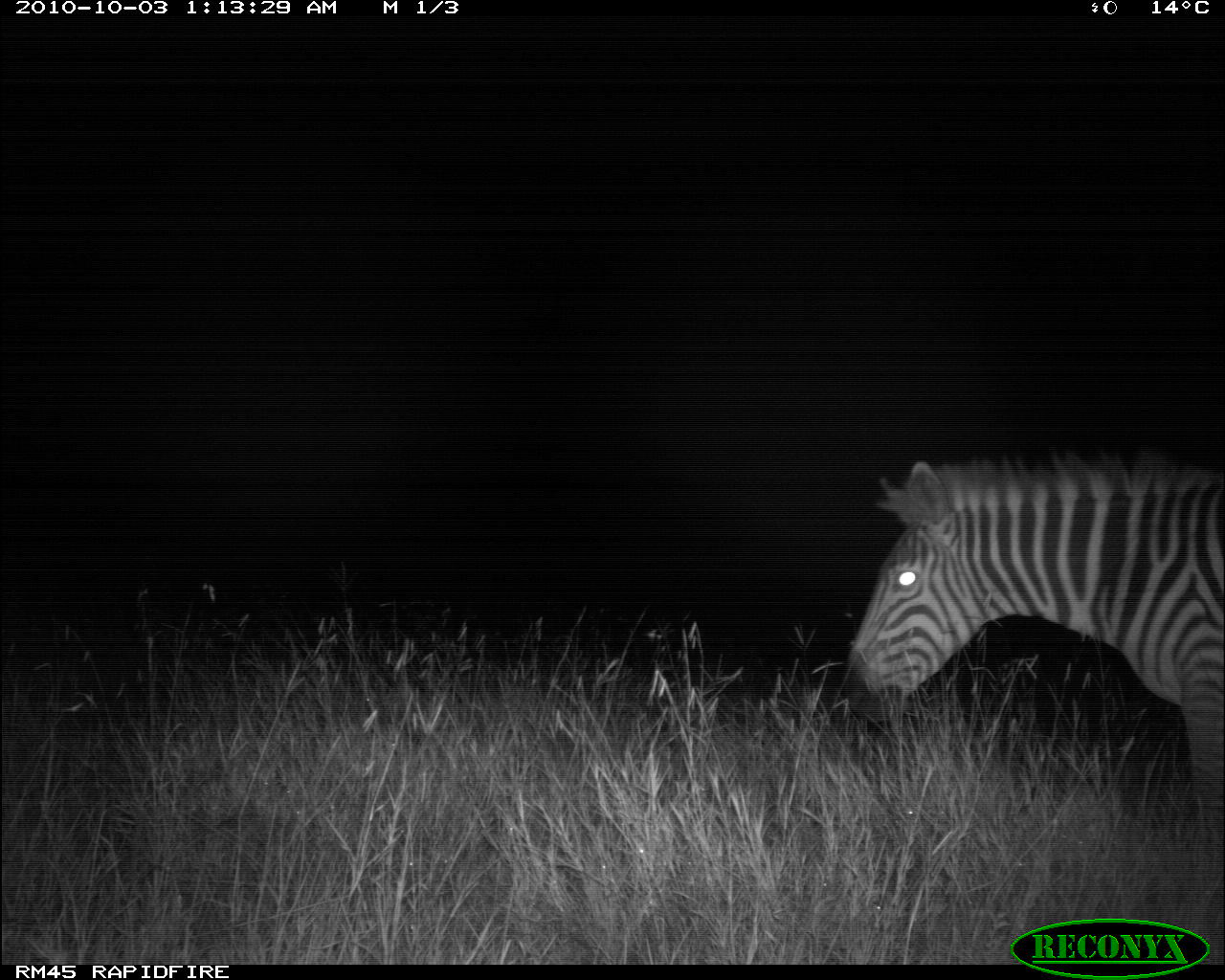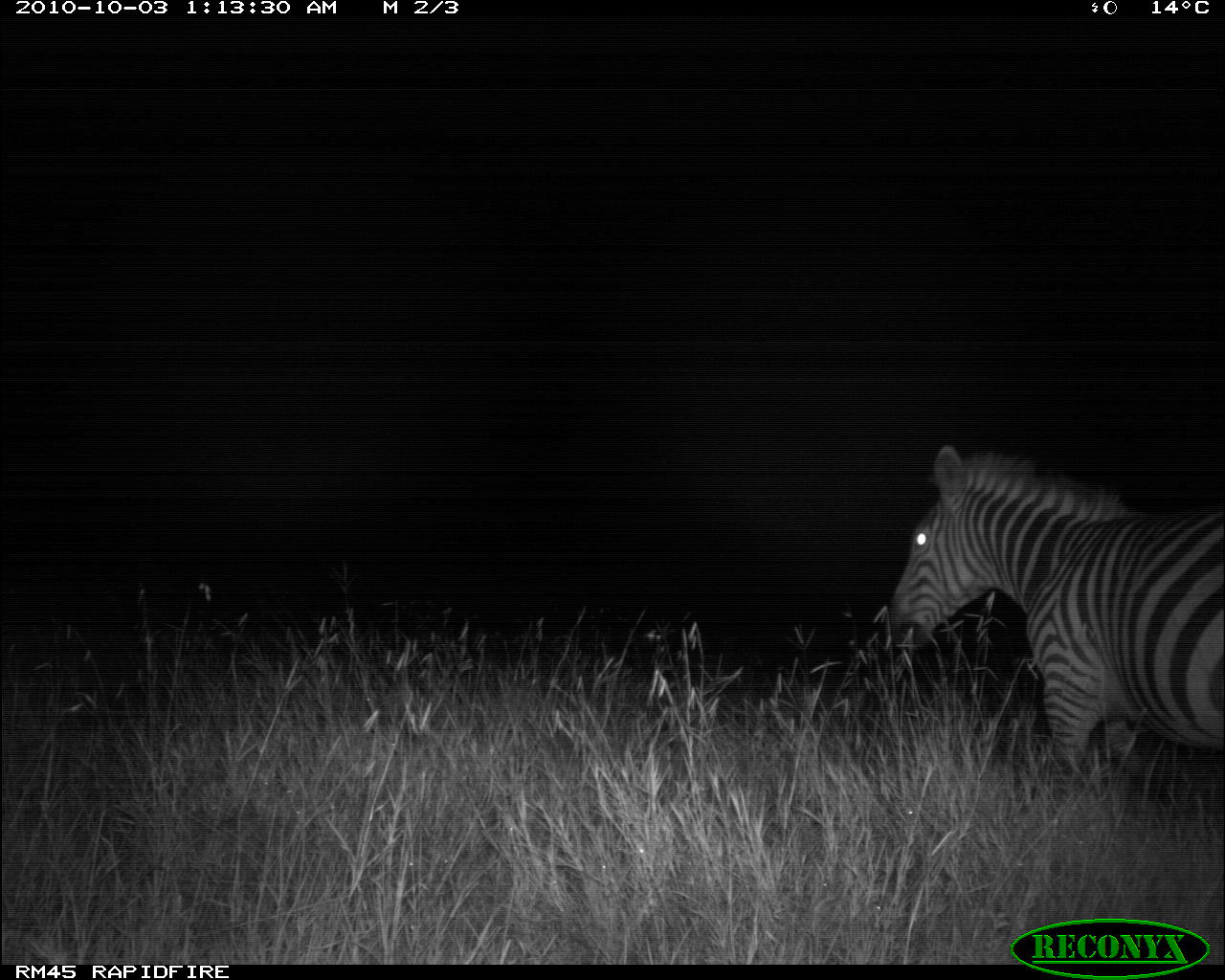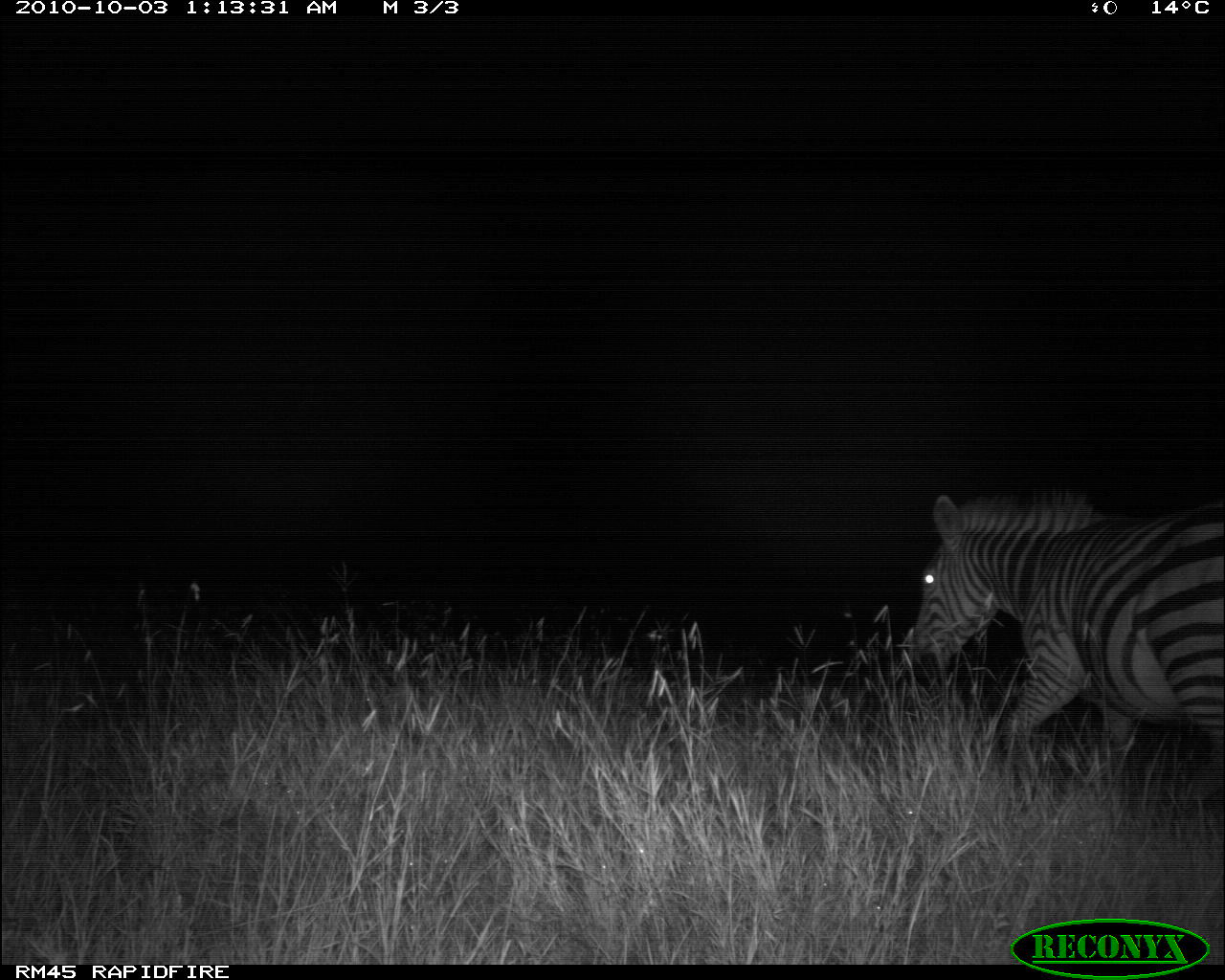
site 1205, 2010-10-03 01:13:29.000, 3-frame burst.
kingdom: Animalia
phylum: Chordata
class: Mammalia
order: Perissodactyla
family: Equidae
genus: Equus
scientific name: Equus quagga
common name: plains zebra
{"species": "Equus quagga (plains zebra)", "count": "1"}